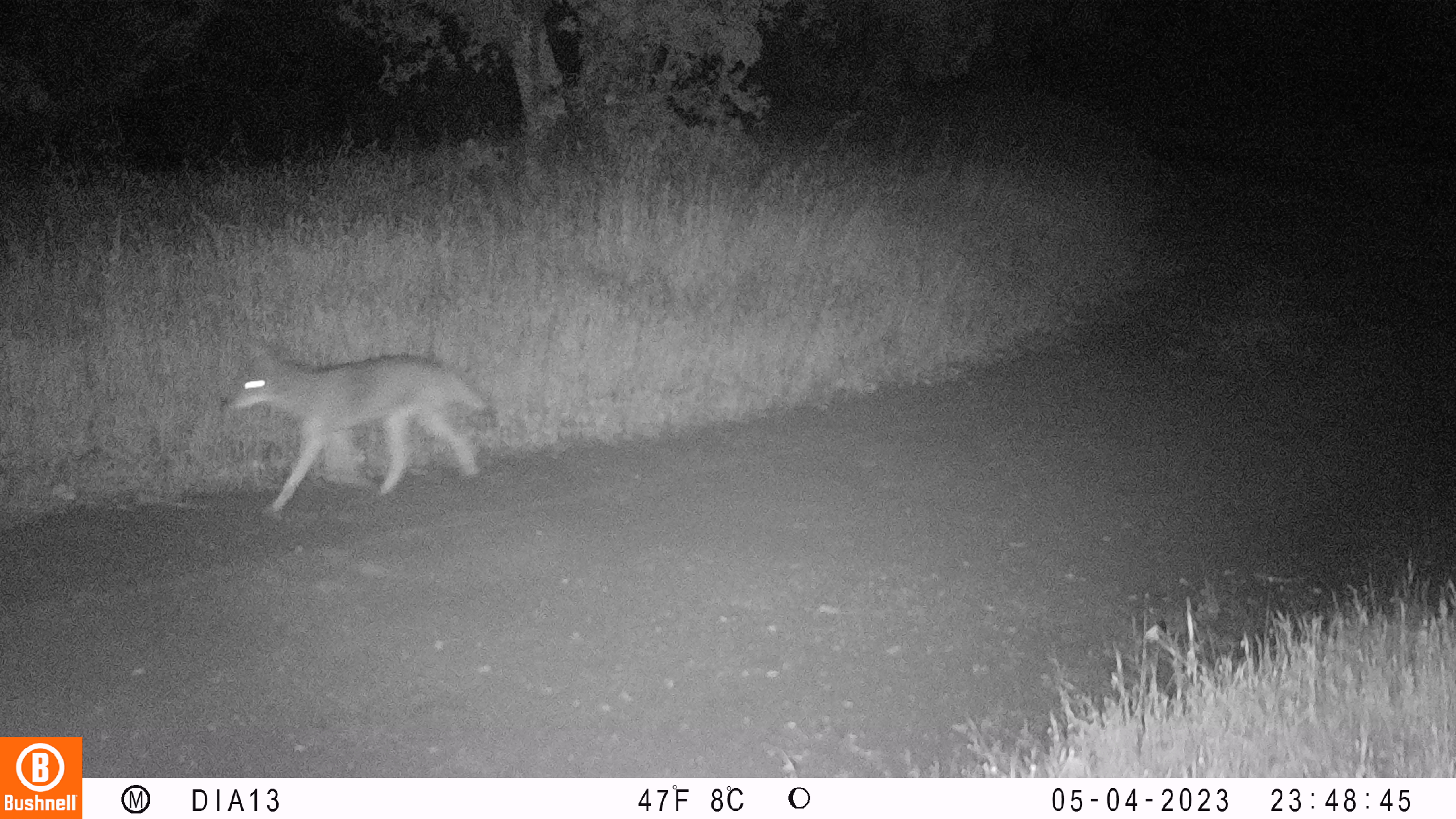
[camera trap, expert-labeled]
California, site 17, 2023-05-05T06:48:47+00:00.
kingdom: Animalia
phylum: Chordata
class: Mammalia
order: Carnivora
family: Canidae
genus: Canis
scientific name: Canis latrans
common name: coyote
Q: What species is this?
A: Coyote (Canis latrans).